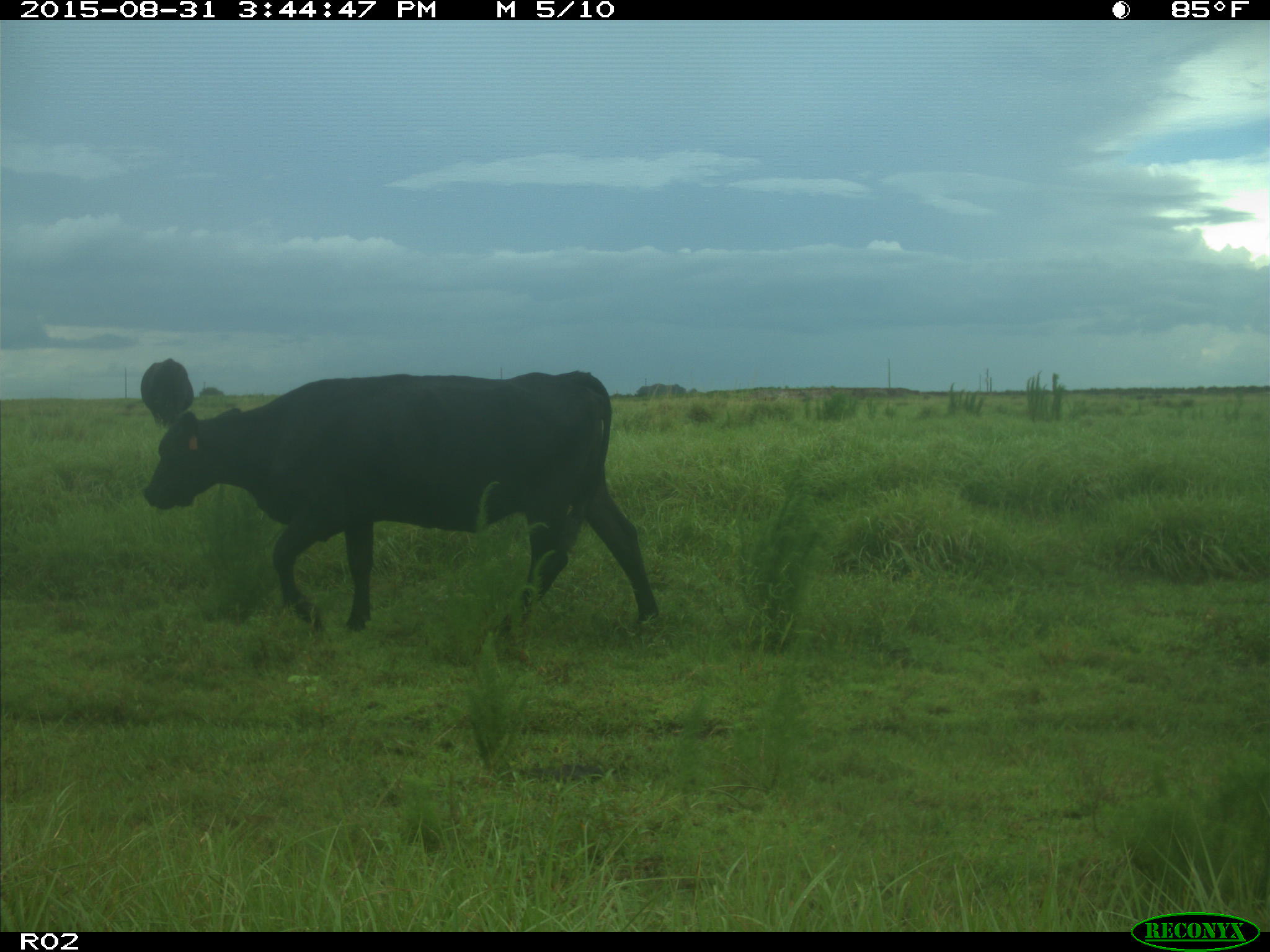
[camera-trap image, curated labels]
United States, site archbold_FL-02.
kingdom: Animalia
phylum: Chordata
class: Mammalia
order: Artiodactyla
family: Bovidae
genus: Bos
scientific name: Bos taurus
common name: domestic cow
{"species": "Bos taurus (domestic cow)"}